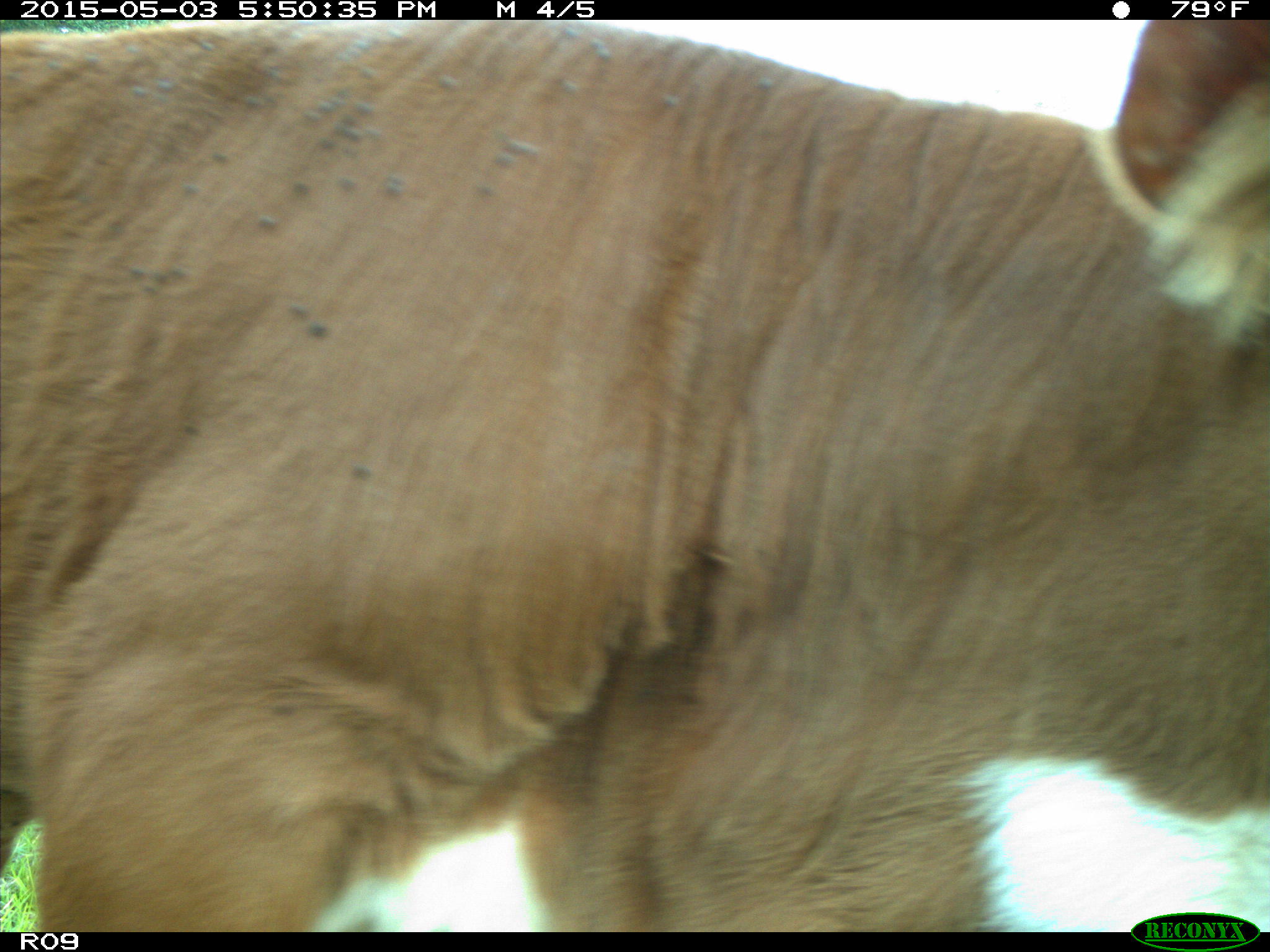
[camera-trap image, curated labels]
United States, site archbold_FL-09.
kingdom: Animalia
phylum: Chordata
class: Mammalia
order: Artiodactyla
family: Bovidae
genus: Bos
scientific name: Bos taurus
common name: domestic cow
Bos taurus (domestic cow).